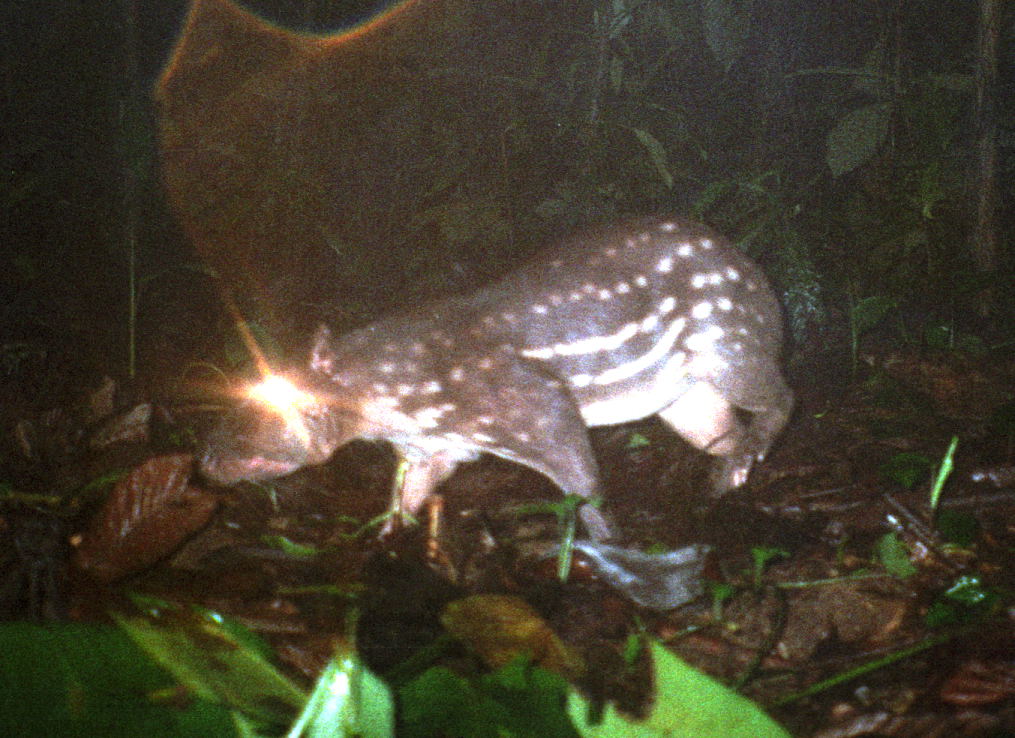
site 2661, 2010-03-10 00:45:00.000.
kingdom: Animalia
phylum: Chordata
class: Mammalia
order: Rodentia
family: Cuniculidae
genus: Cuniculus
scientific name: Cuniculus paca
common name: spotted paca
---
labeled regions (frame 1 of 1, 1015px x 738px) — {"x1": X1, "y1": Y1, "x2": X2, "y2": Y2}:
cuniculus paca: {"x1": 192, "y1": 210, "x2": 801, "y2": 542}